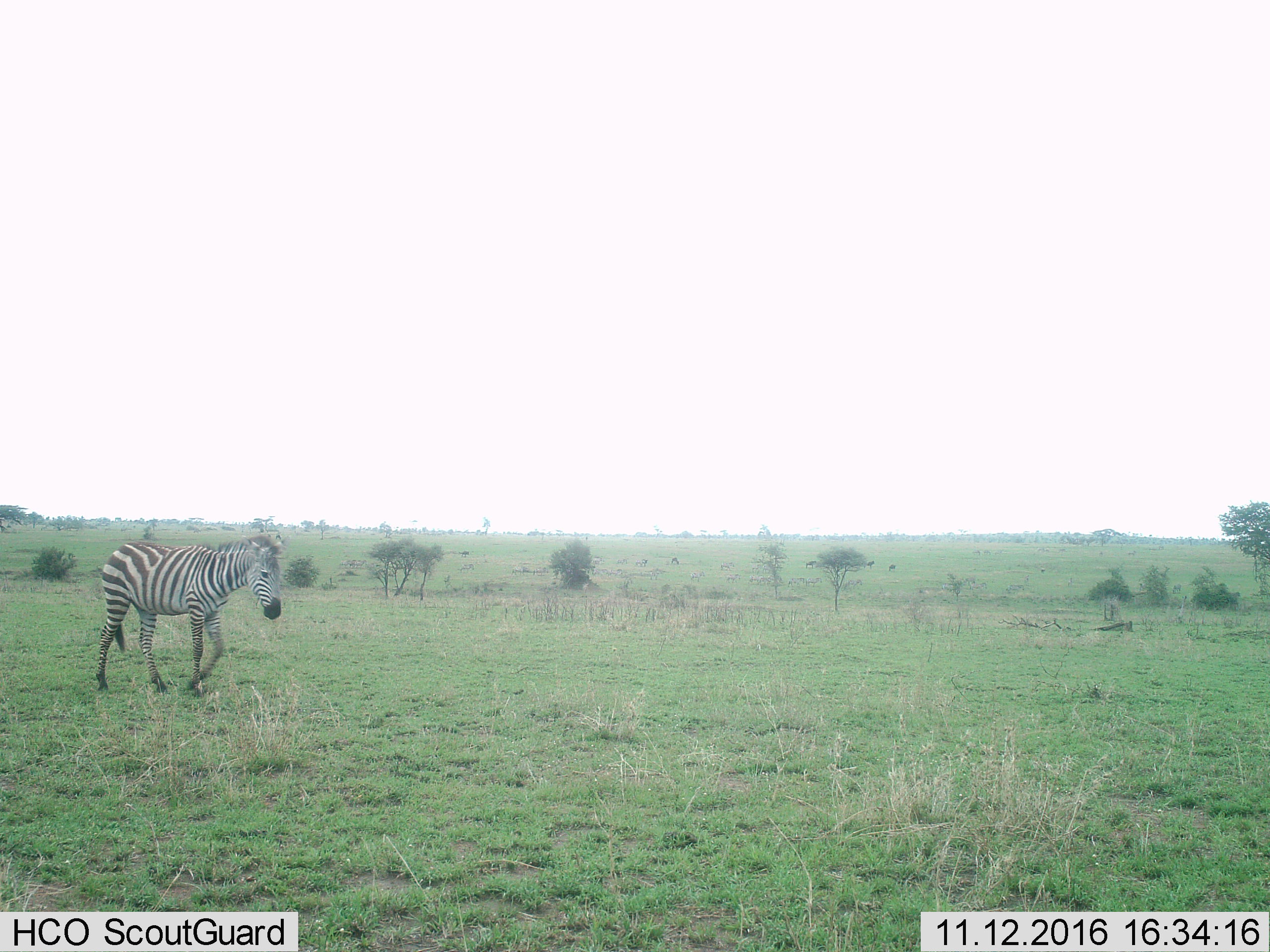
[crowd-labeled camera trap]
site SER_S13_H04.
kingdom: Animalia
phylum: Chordata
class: Mammalia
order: Perissodactyla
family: Equidae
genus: Equus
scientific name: Equus quagga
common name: plains zebra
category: zebraplains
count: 1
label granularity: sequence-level